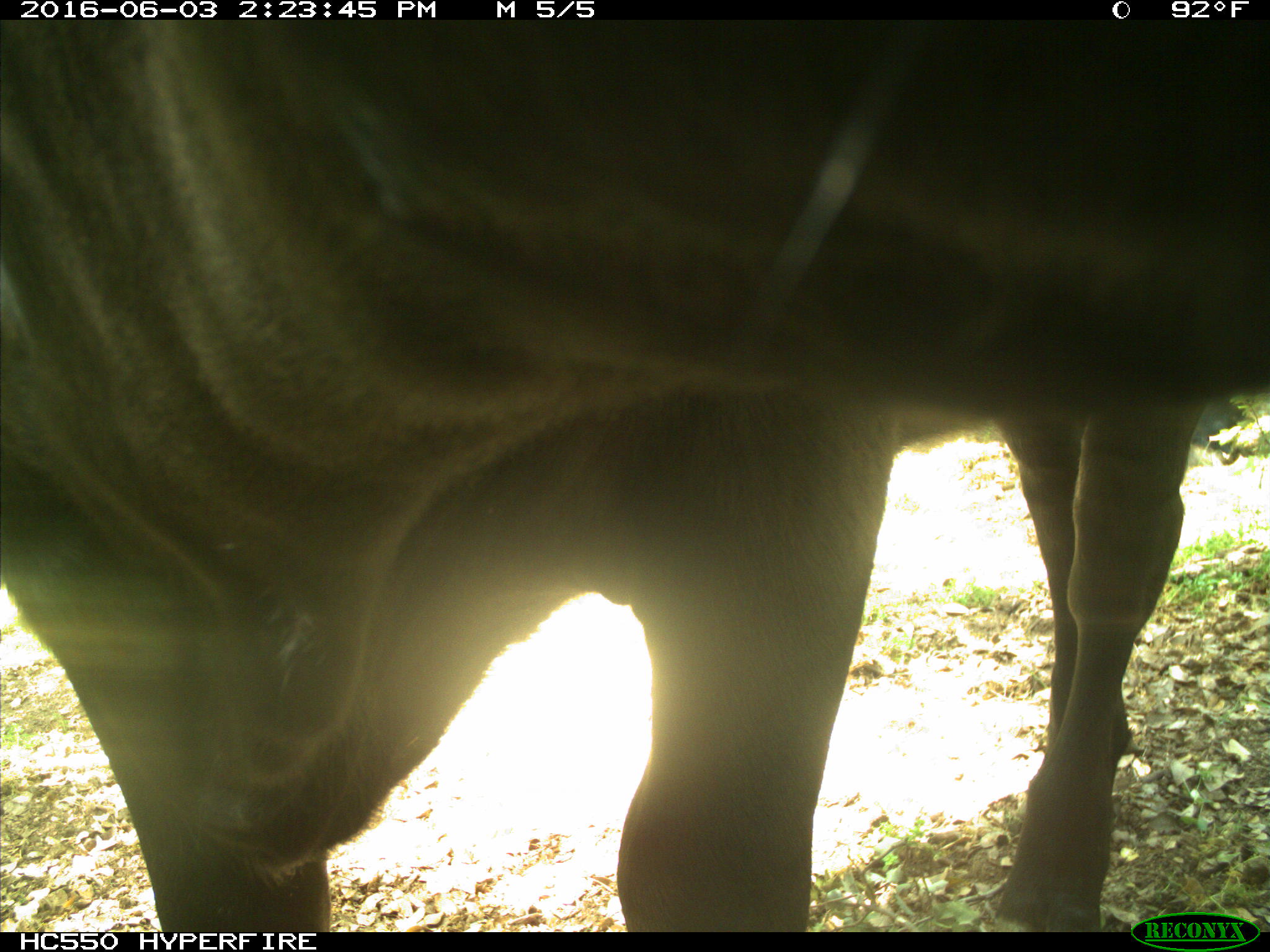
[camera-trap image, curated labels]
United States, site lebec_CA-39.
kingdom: Animalia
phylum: Chordata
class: Mammalia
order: Artiodactyla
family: Bovidae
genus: Bos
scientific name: Bos taurus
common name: domestic cow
Bos taurus (domestic cow).